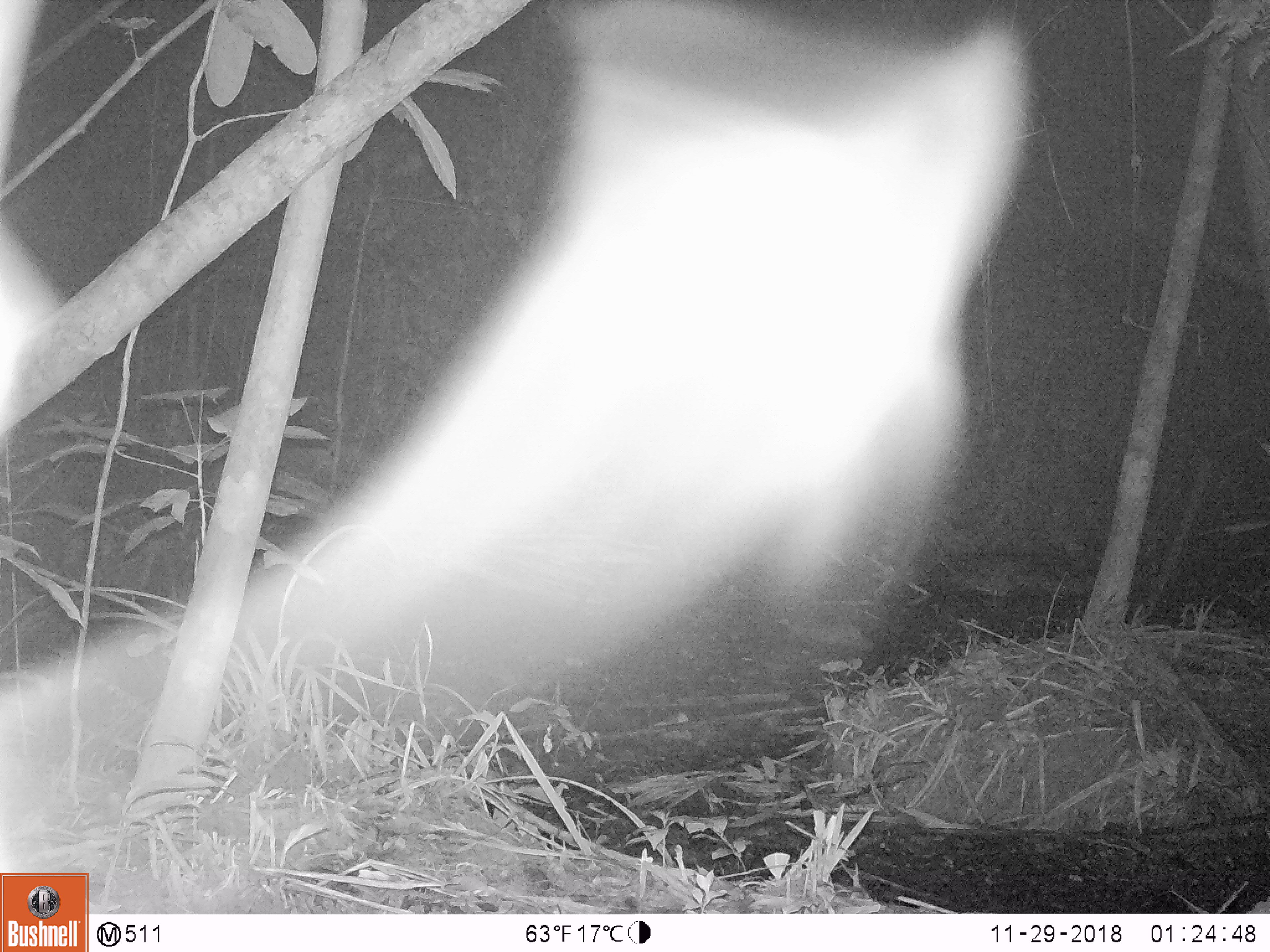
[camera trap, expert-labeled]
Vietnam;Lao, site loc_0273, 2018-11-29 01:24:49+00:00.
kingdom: Animalia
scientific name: Animalia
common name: animal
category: unidentified animal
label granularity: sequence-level